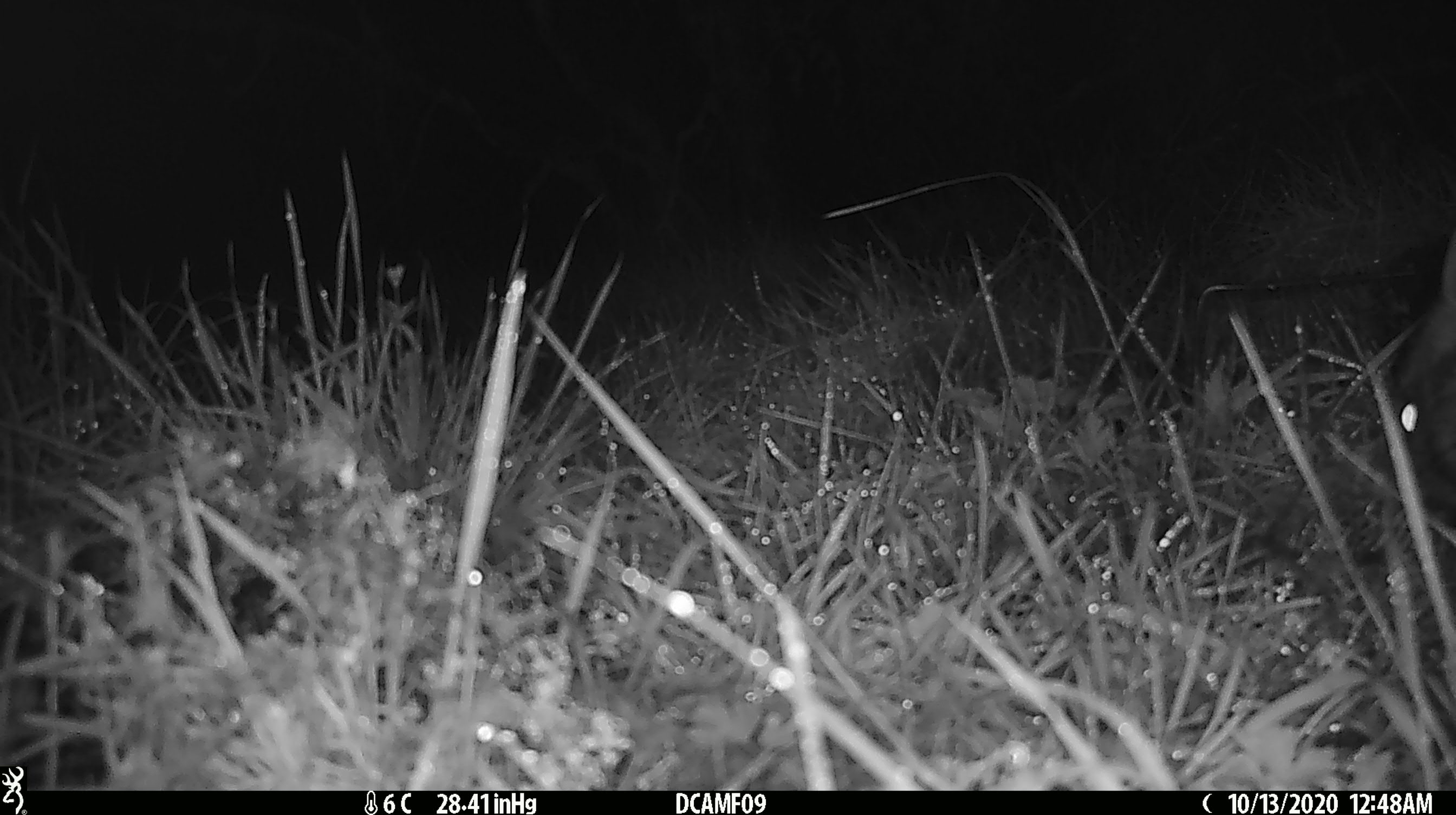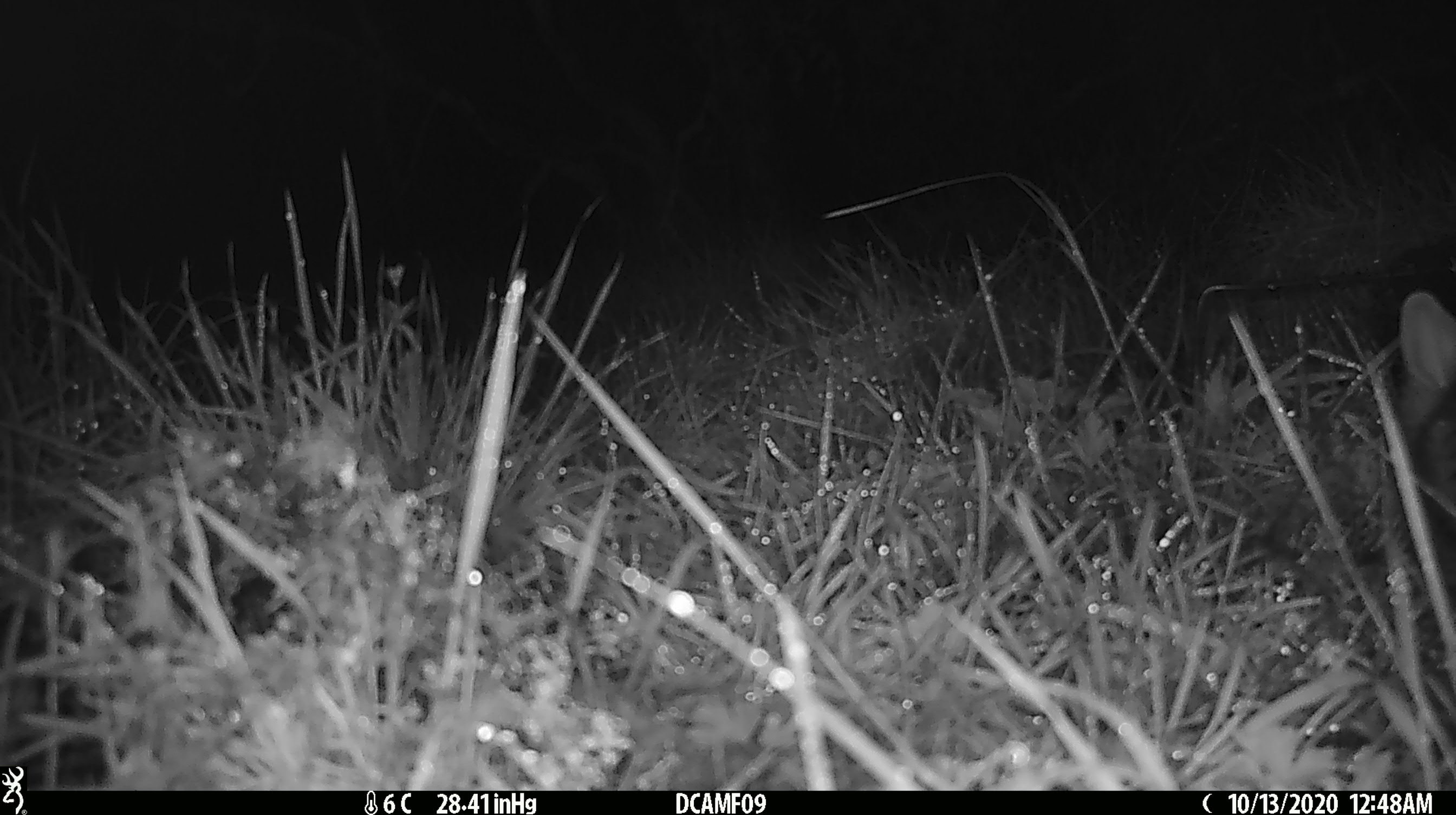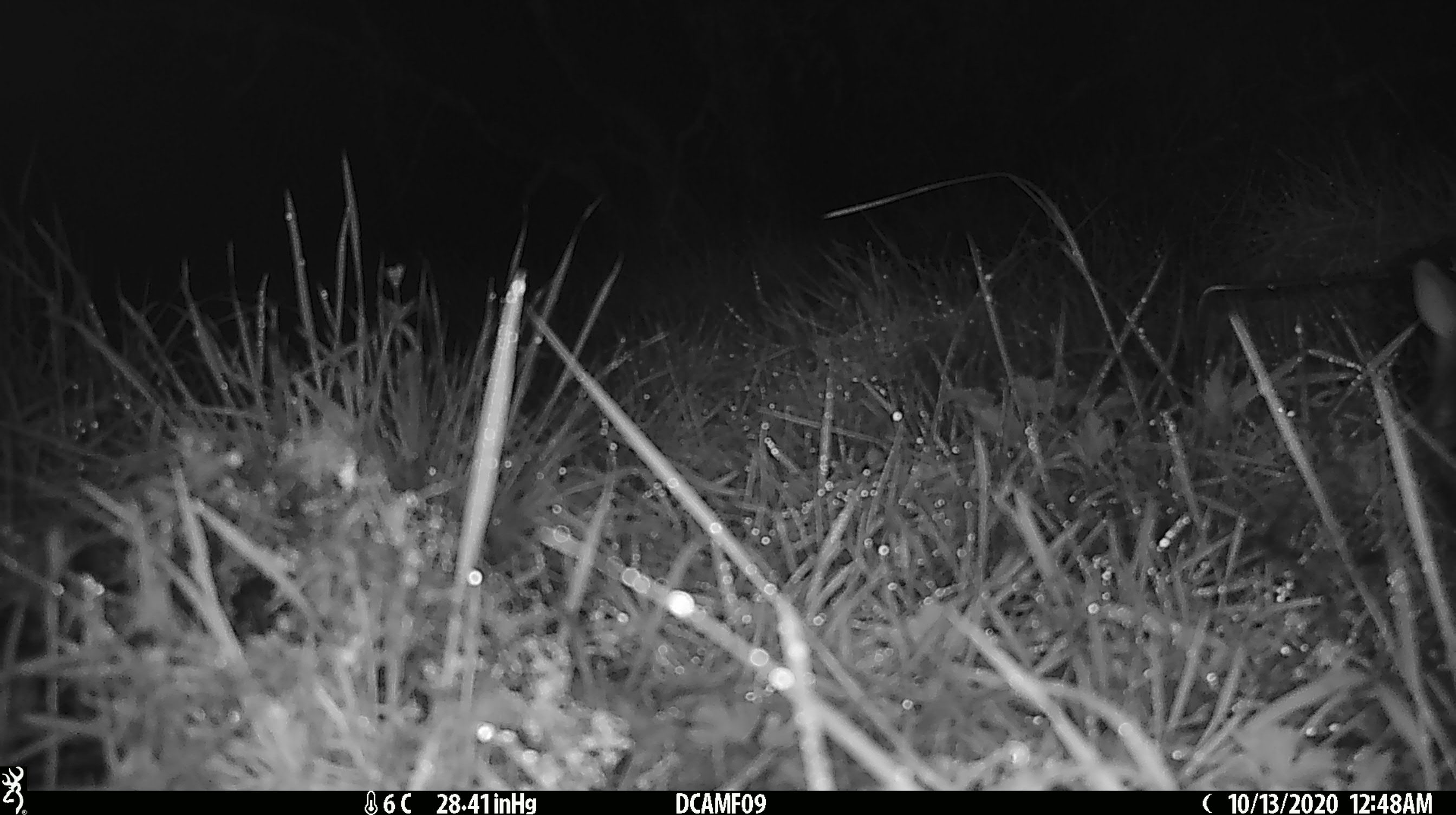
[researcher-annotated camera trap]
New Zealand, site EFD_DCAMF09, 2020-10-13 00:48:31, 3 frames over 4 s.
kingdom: Animalia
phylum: Chordata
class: Mammalia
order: Diprotodontia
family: Phalangeridae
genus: Trichosurus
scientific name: Trichosurus vulpecula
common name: common brushtail possum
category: possum